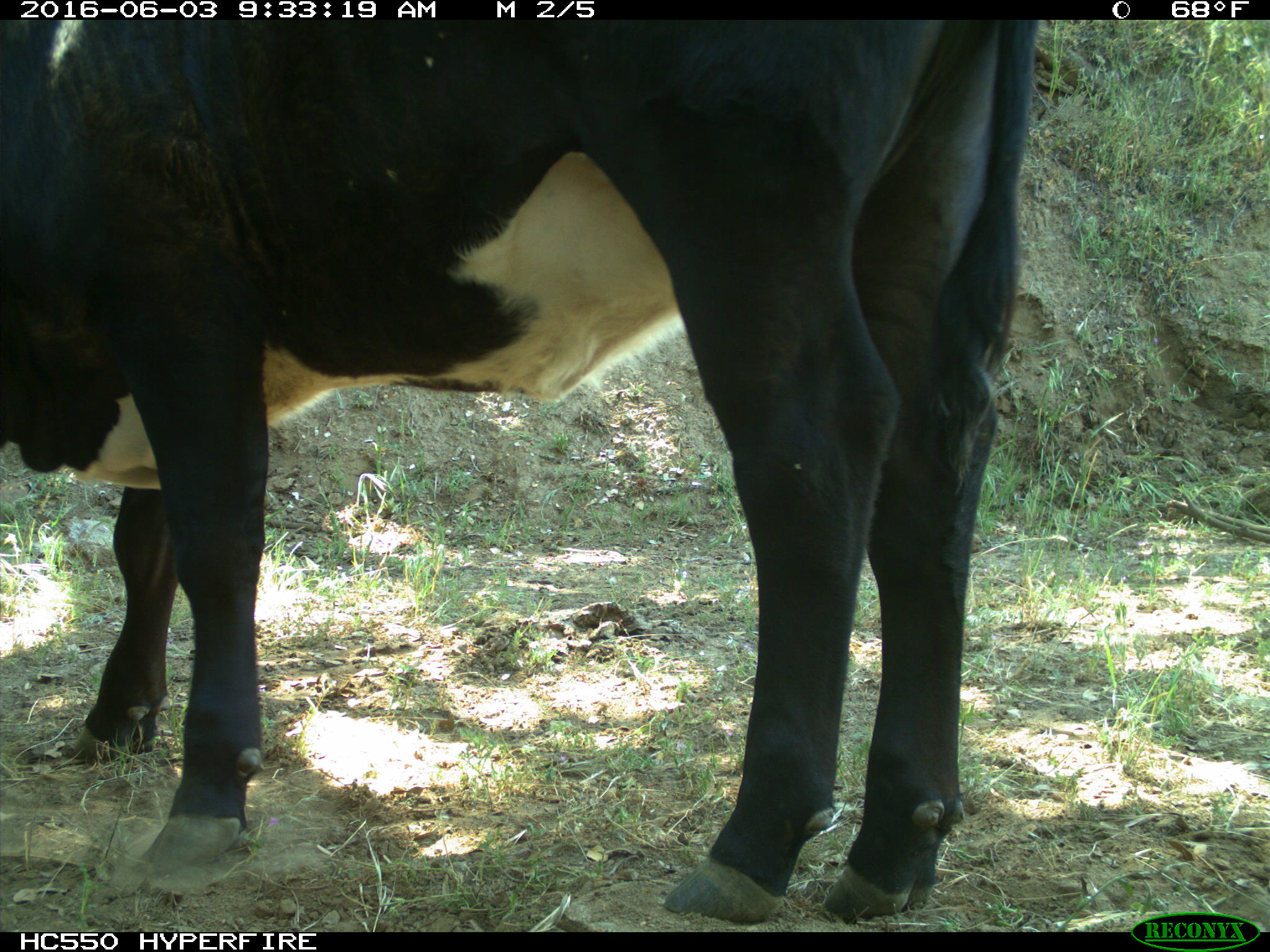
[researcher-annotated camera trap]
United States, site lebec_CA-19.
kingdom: Animalia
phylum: Chordata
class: Mammalia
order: Artiodactyla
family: Bovidae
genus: Bos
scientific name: Bos taurus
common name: domestic cow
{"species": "Bos taurus (domestic cow)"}